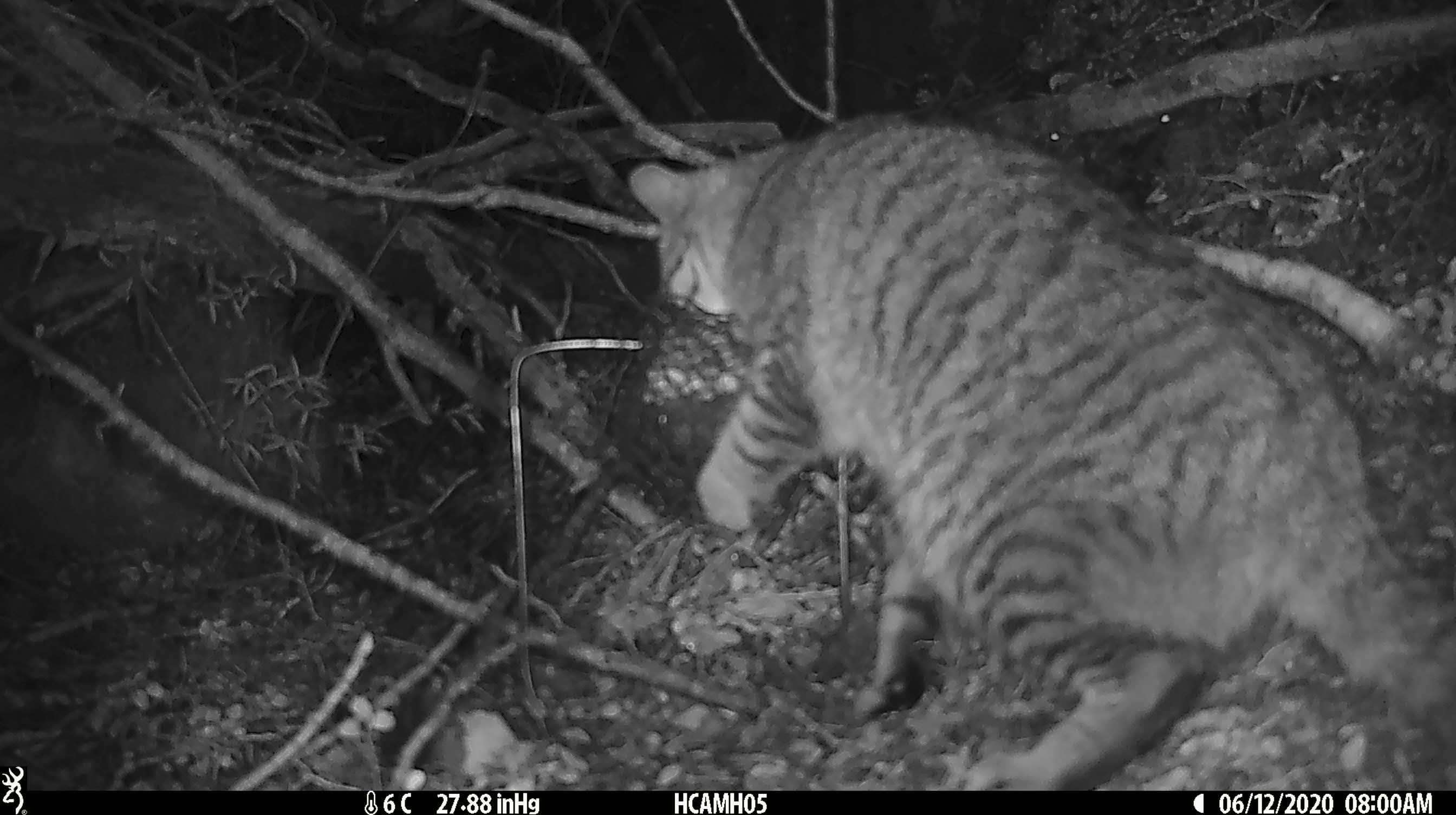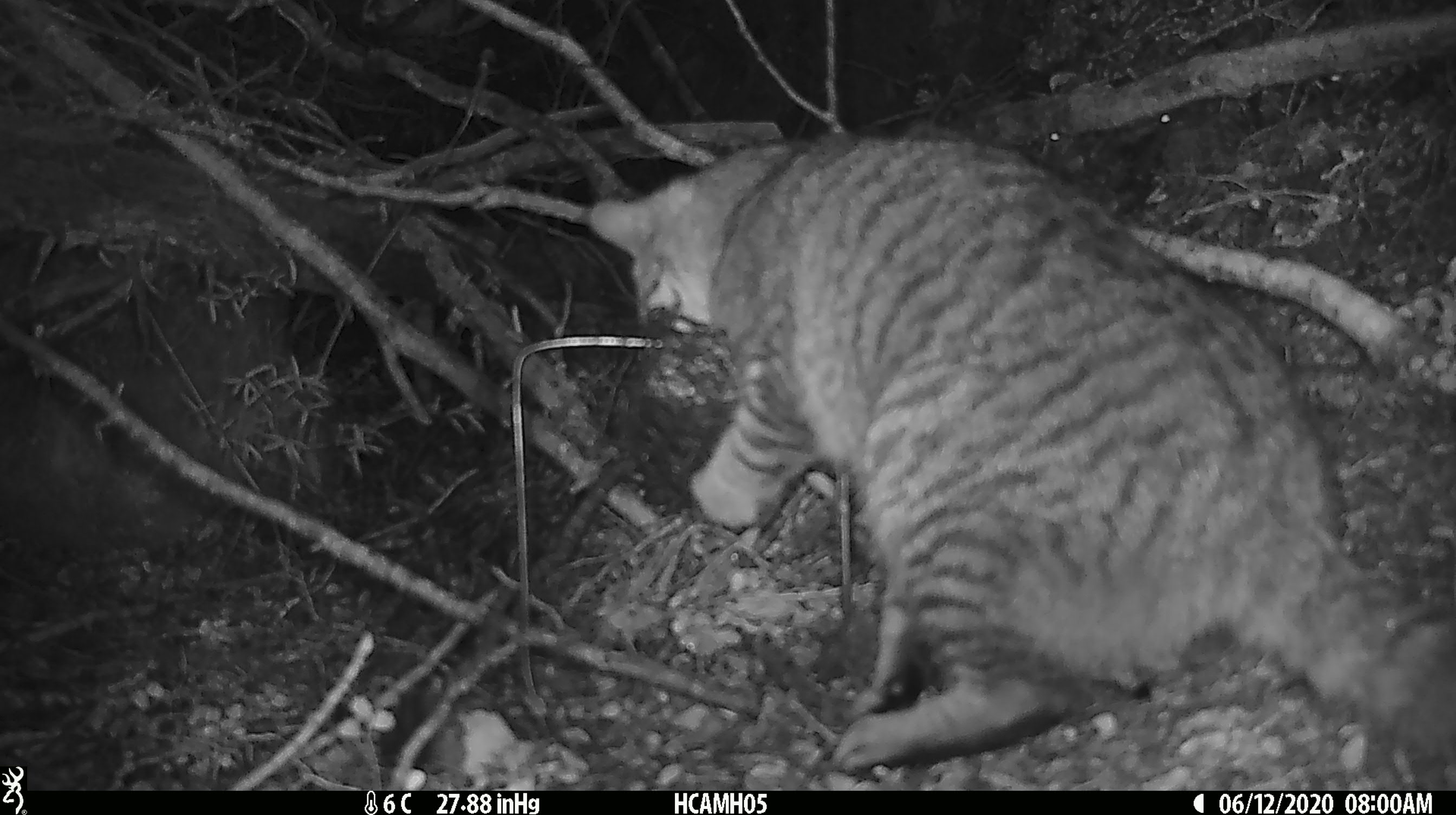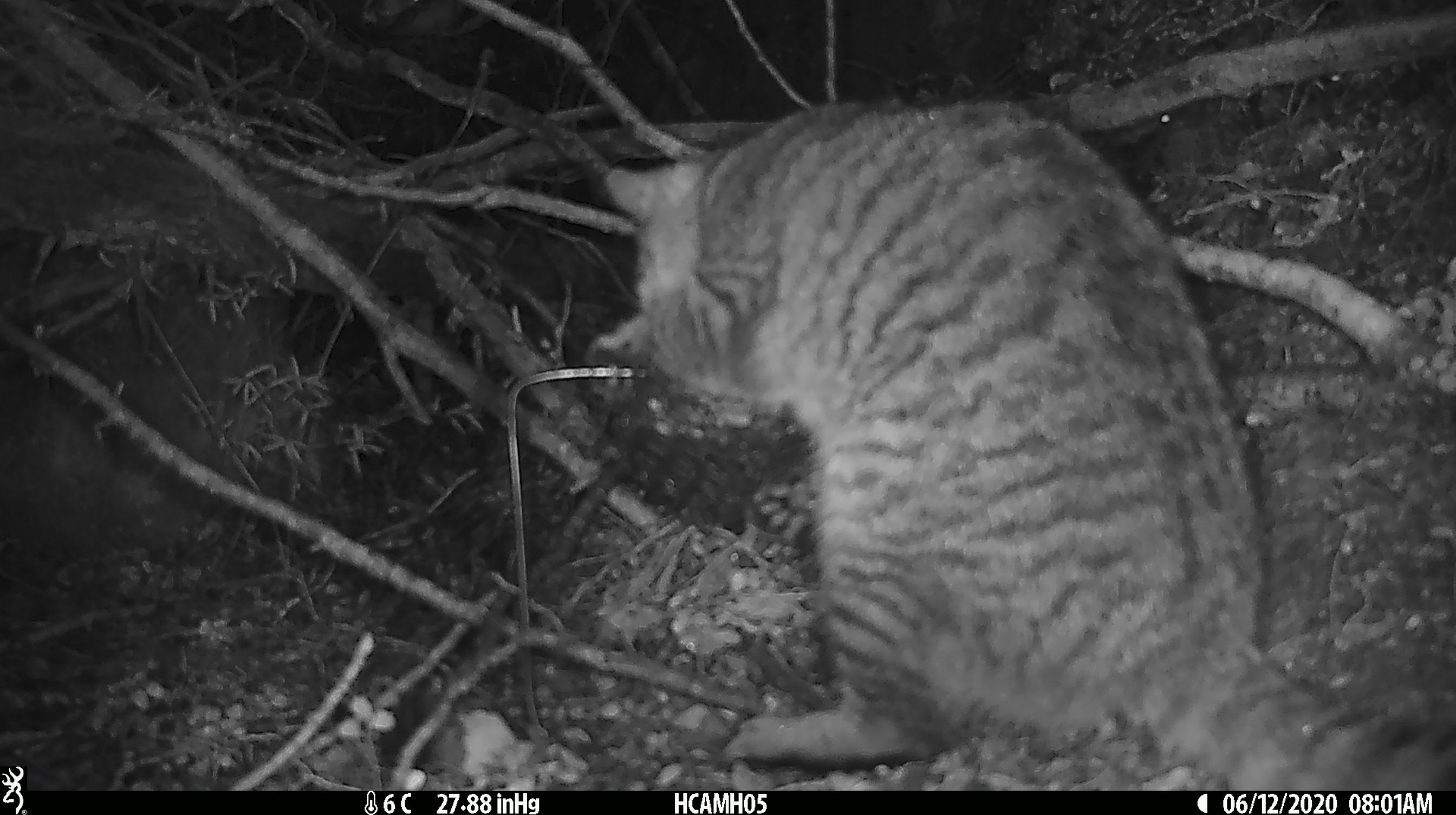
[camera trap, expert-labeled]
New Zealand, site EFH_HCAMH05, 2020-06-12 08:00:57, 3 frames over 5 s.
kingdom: Animalia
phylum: Chordata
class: Mammalia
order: Carnivora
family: Felidae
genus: Felis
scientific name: Felis catus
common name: domestic cat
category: cat